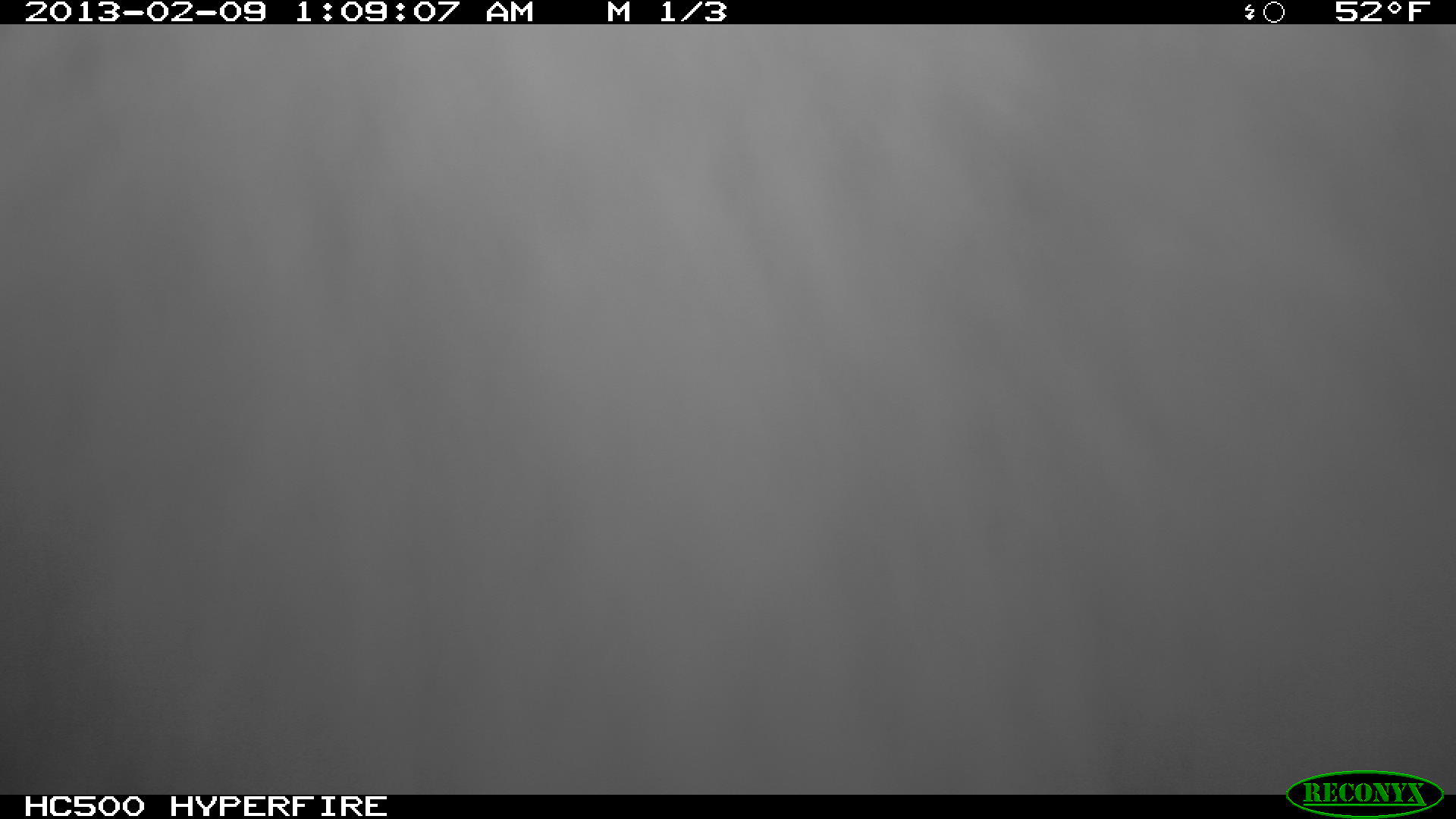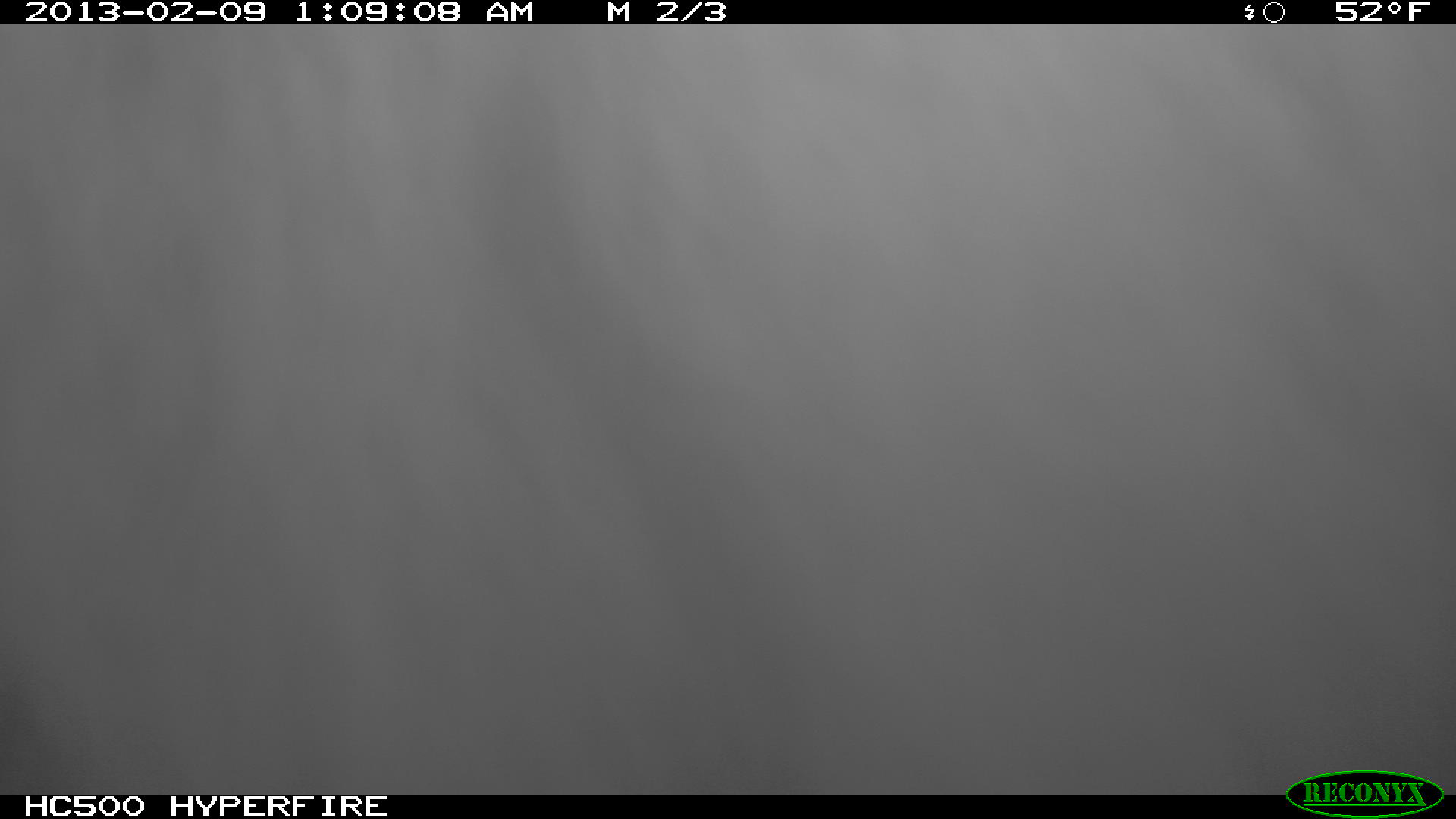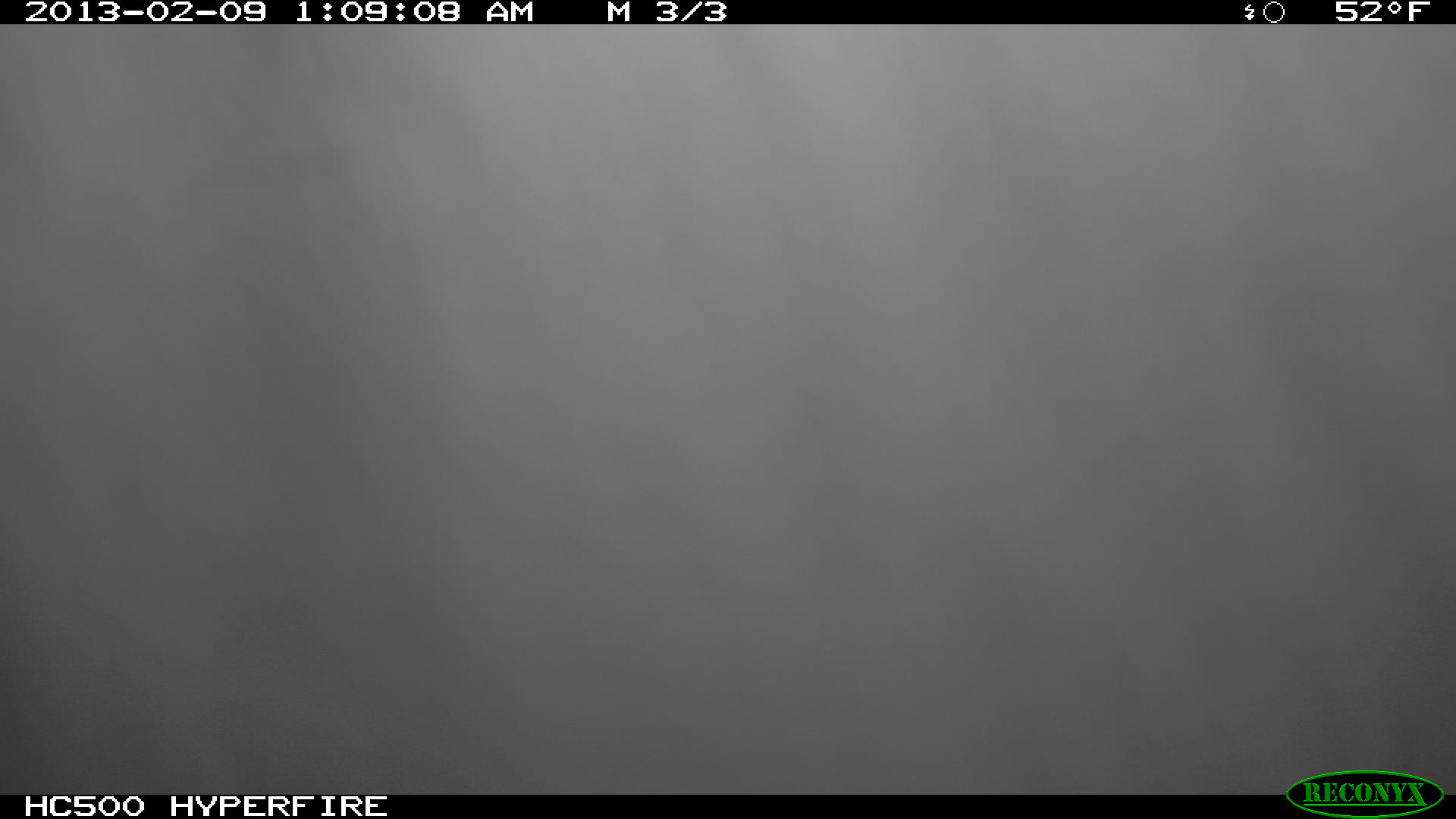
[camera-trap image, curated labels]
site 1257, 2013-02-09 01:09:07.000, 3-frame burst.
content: unidentified animal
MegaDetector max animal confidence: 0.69